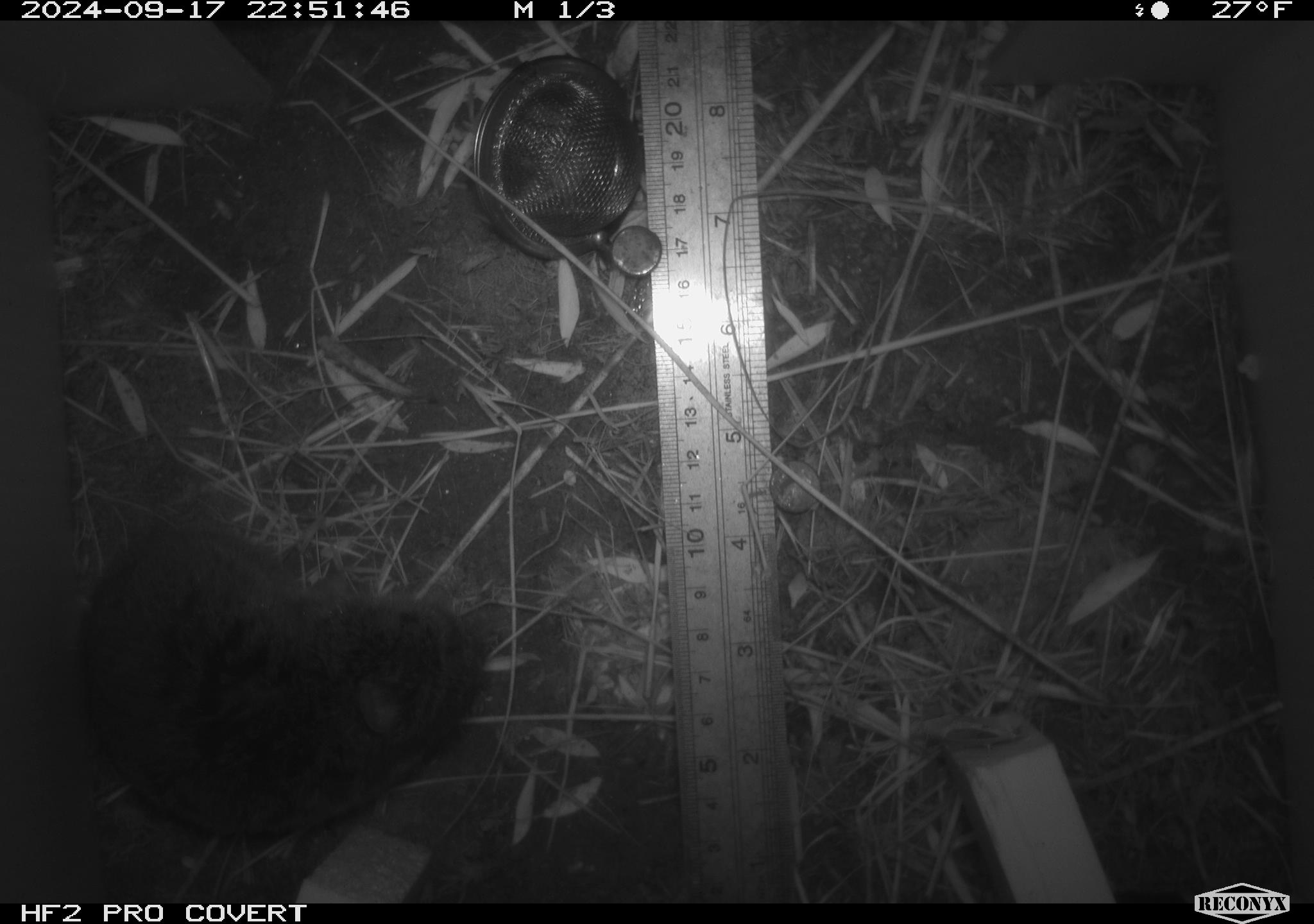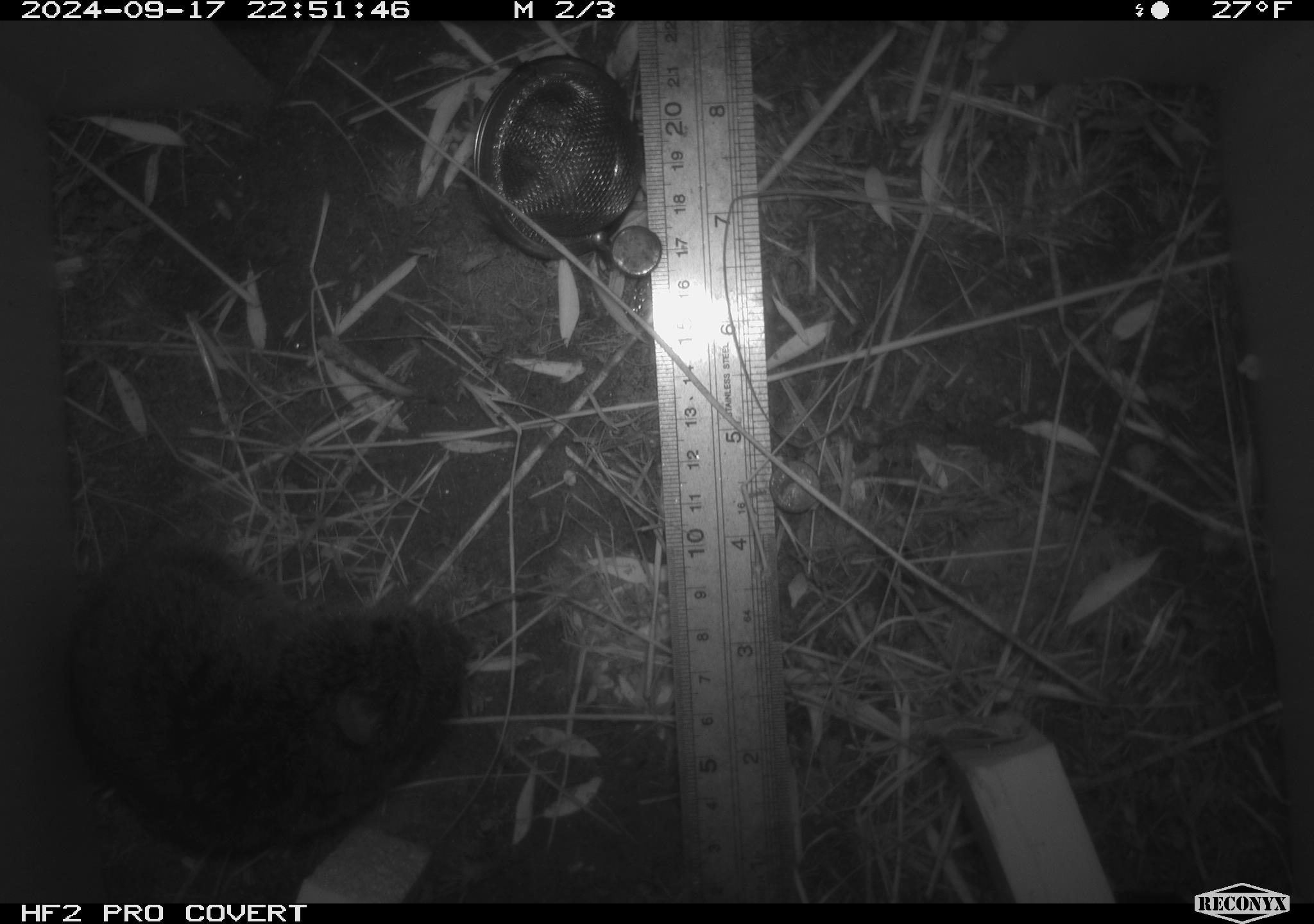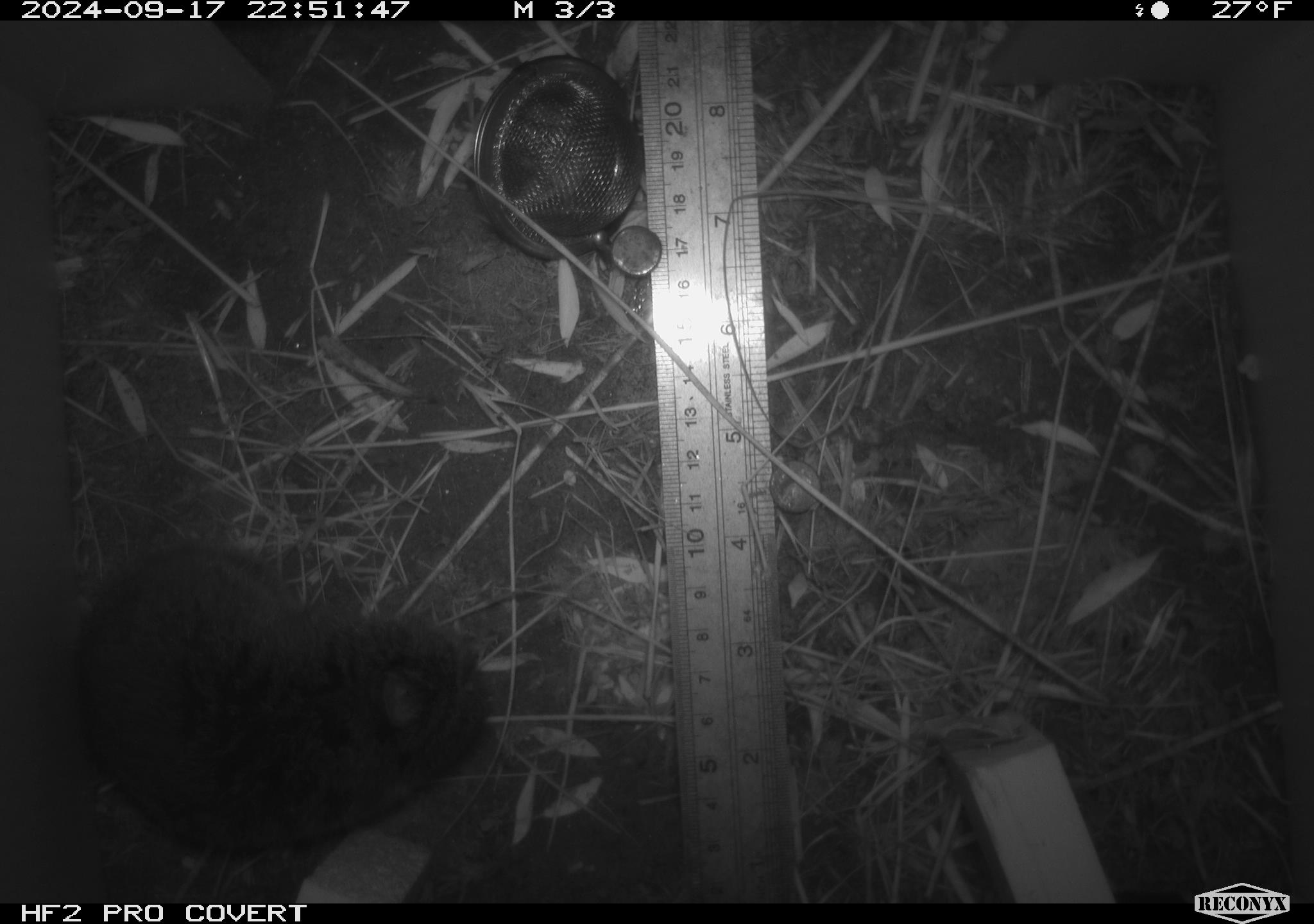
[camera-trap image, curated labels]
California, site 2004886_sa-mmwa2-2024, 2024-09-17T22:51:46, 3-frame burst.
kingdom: Animalia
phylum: Chordata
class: Mammalia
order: Rodentia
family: Cricetidae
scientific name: Arvicolinae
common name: voles, lemmings, and muskrats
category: arvicolinae subfamily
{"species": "arvicolinae subfamily (voles, lemmings, and muskrats) (Arvicolinae)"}